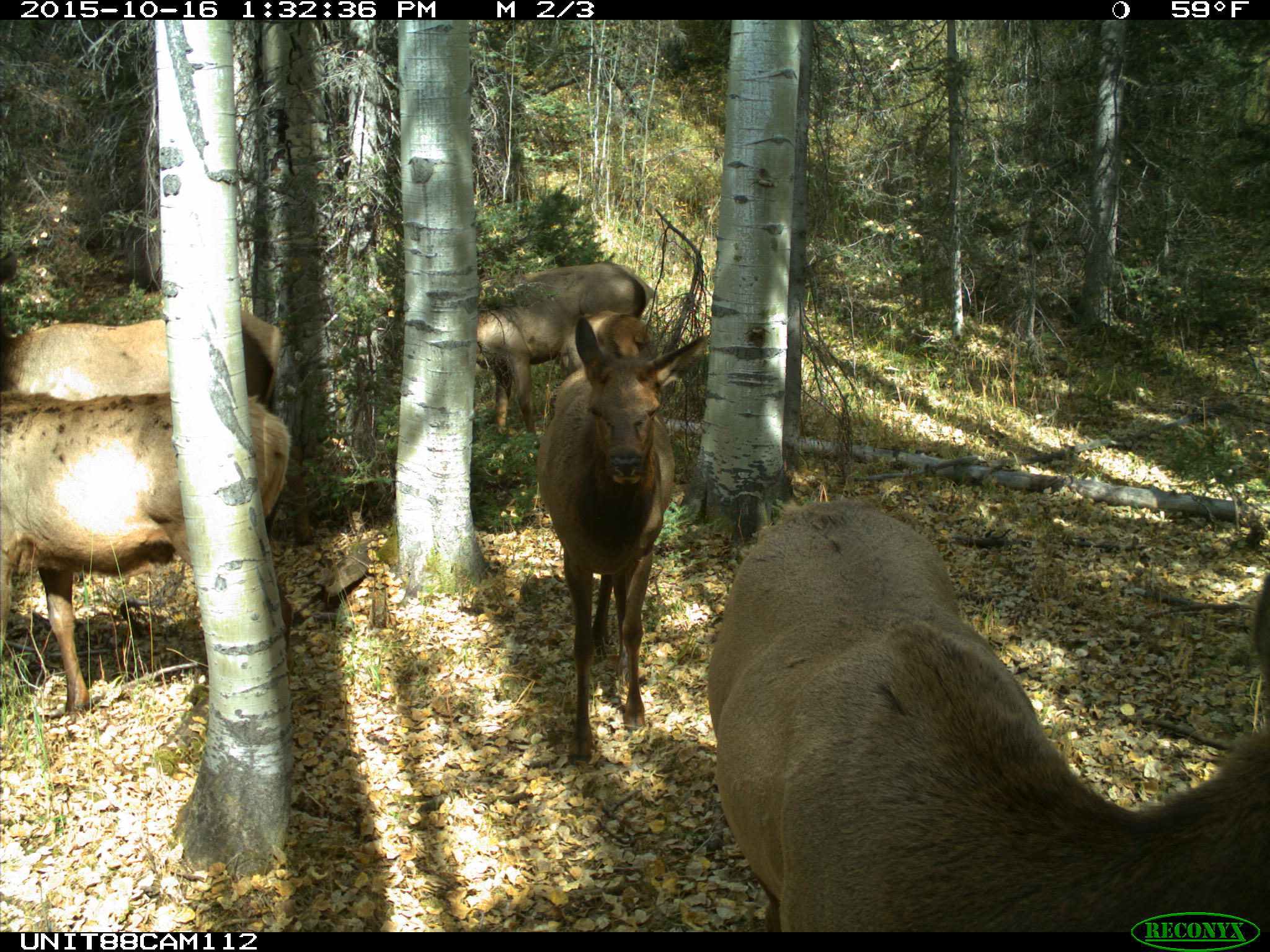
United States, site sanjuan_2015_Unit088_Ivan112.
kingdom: Animalia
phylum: Chordata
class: Mammalia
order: Artiodactyla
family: Cervidae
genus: Cervus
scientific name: Cervus elaphus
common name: red deer